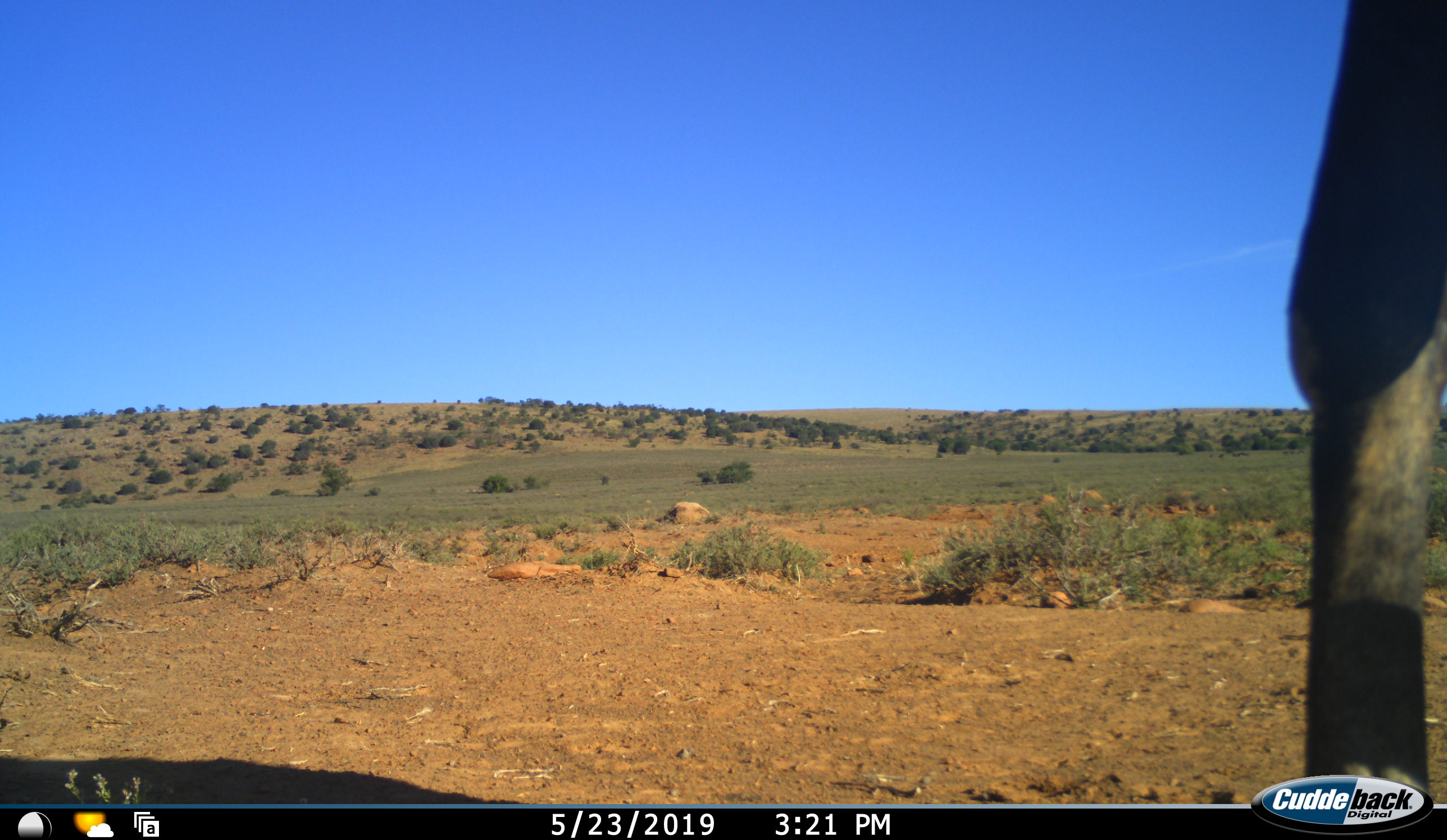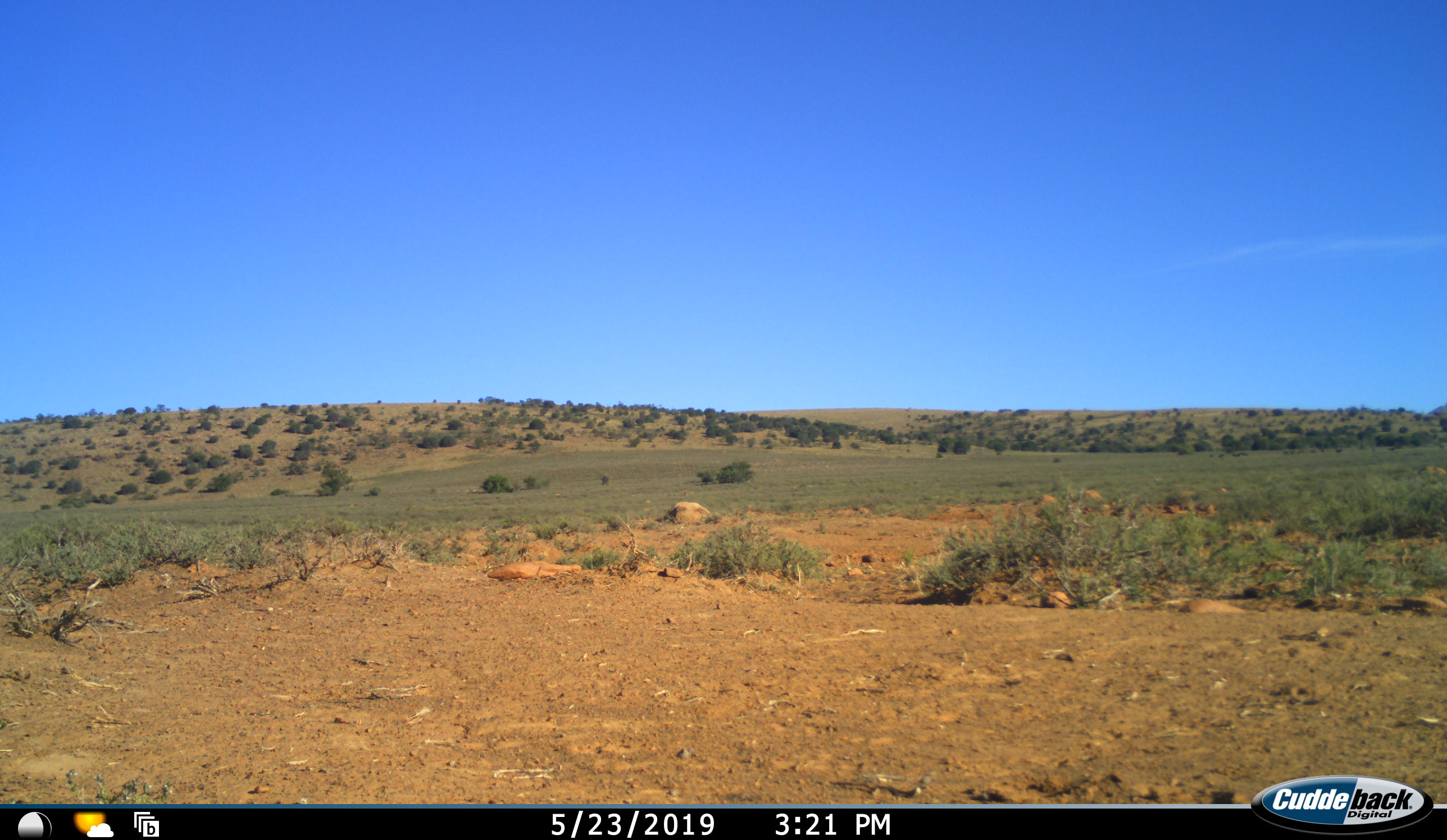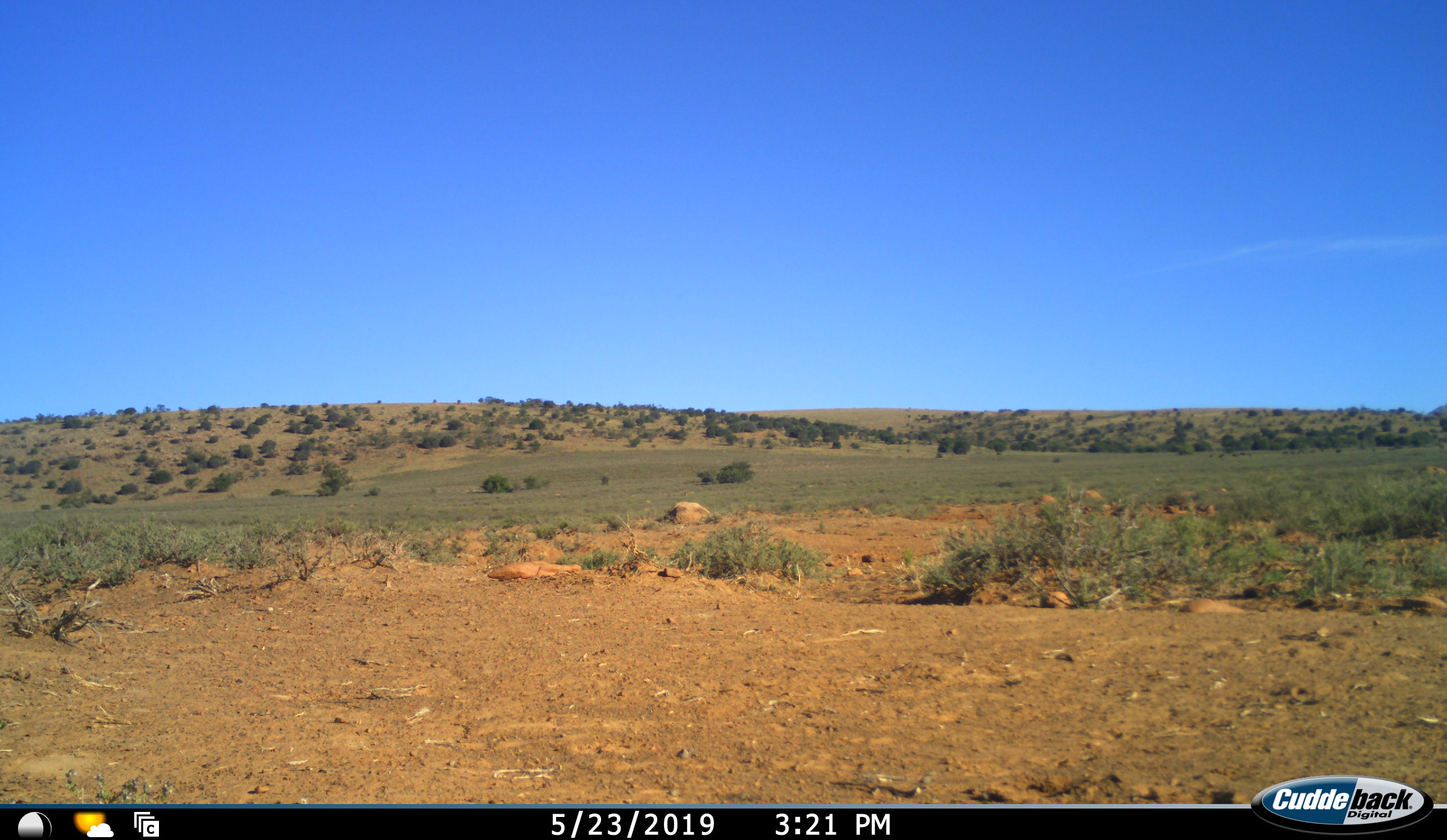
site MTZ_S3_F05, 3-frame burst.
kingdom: Animalia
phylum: Chordata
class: Mammalia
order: Artiodactyla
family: Bovidae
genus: Connochaetes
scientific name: Connochaetes gnou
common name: black wildebeest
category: wildebeestblack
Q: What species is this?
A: Wildebeestblack (black wildebeest) (Connochaetes gnou).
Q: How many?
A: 1.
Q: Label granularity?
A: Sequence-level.